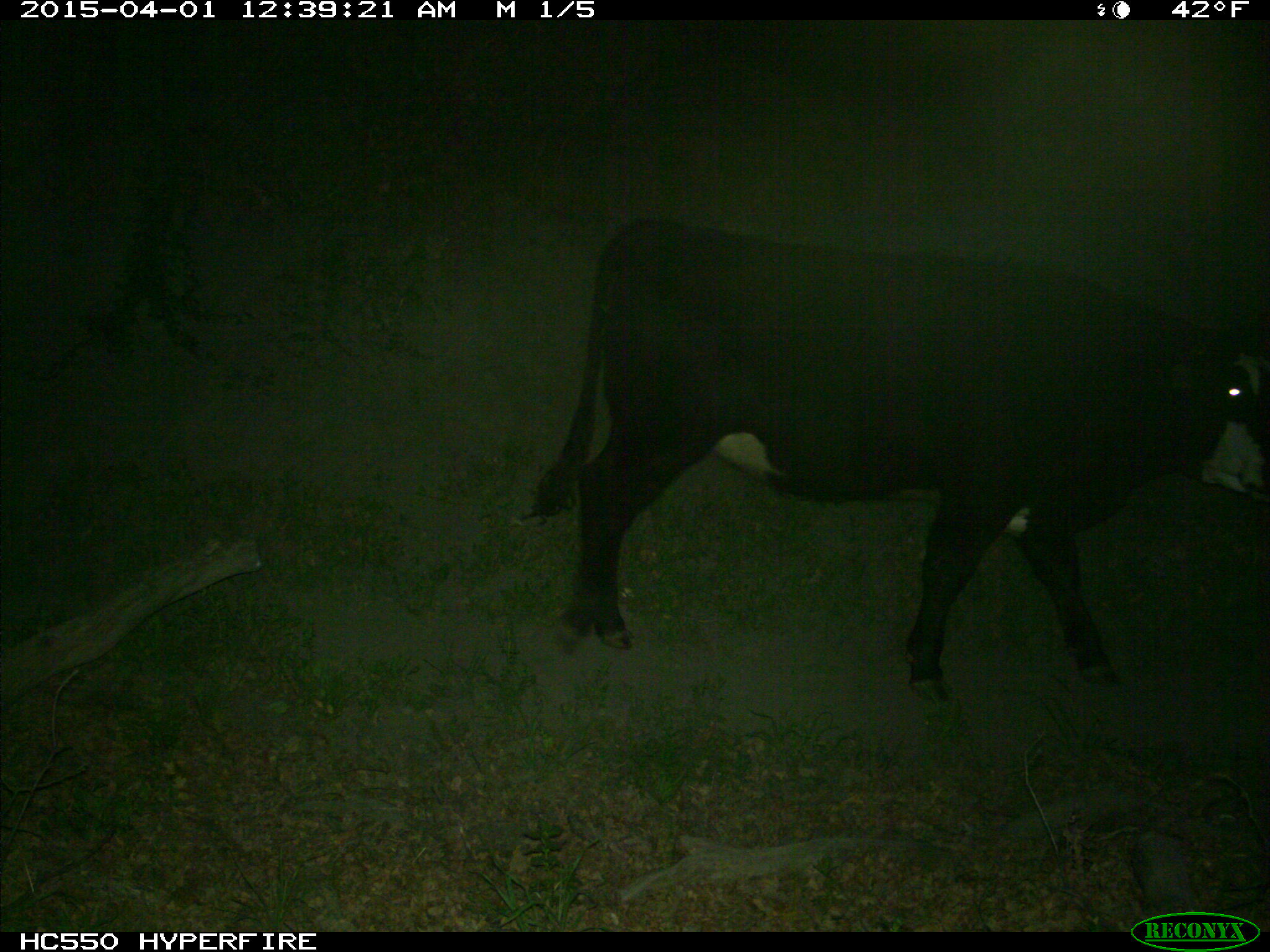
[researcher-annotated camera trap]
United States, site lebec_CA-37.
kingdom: Animalia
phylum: Chordata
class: Mammalia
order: Artiodactyla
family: Bovidae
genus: Bos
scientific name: Bos taurus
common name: domestic cow